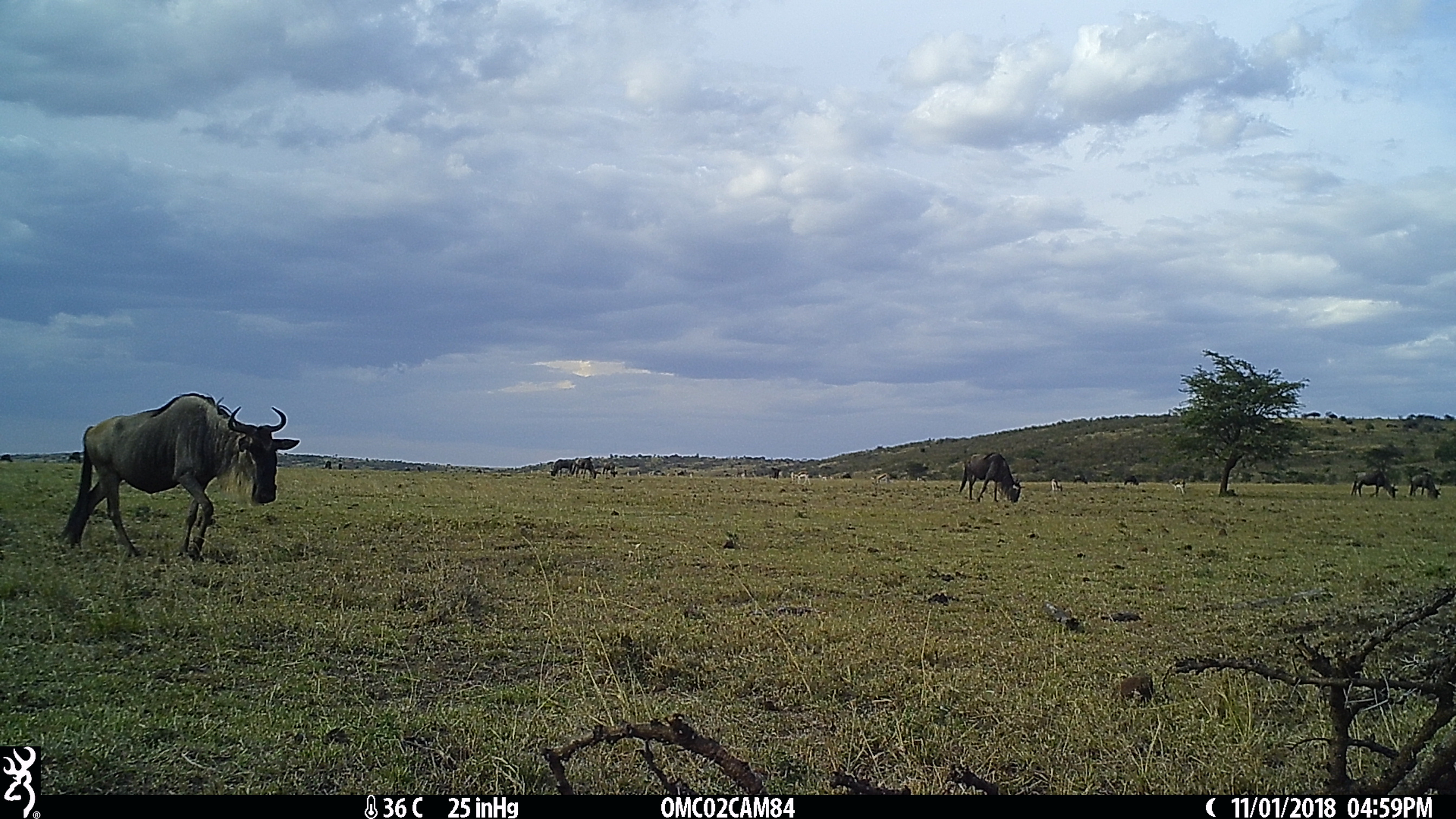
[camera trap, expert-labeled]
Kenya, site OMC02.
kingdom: Animalia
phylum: Chordata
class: Mammalia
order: Artiodactyla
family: Bovidae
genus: Connochaetes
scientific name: Connochaetes taurinus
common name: blue wildebeest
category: wildebeest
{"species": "wildebeest (blue wildebeest) (Connochaetes taurinus)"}